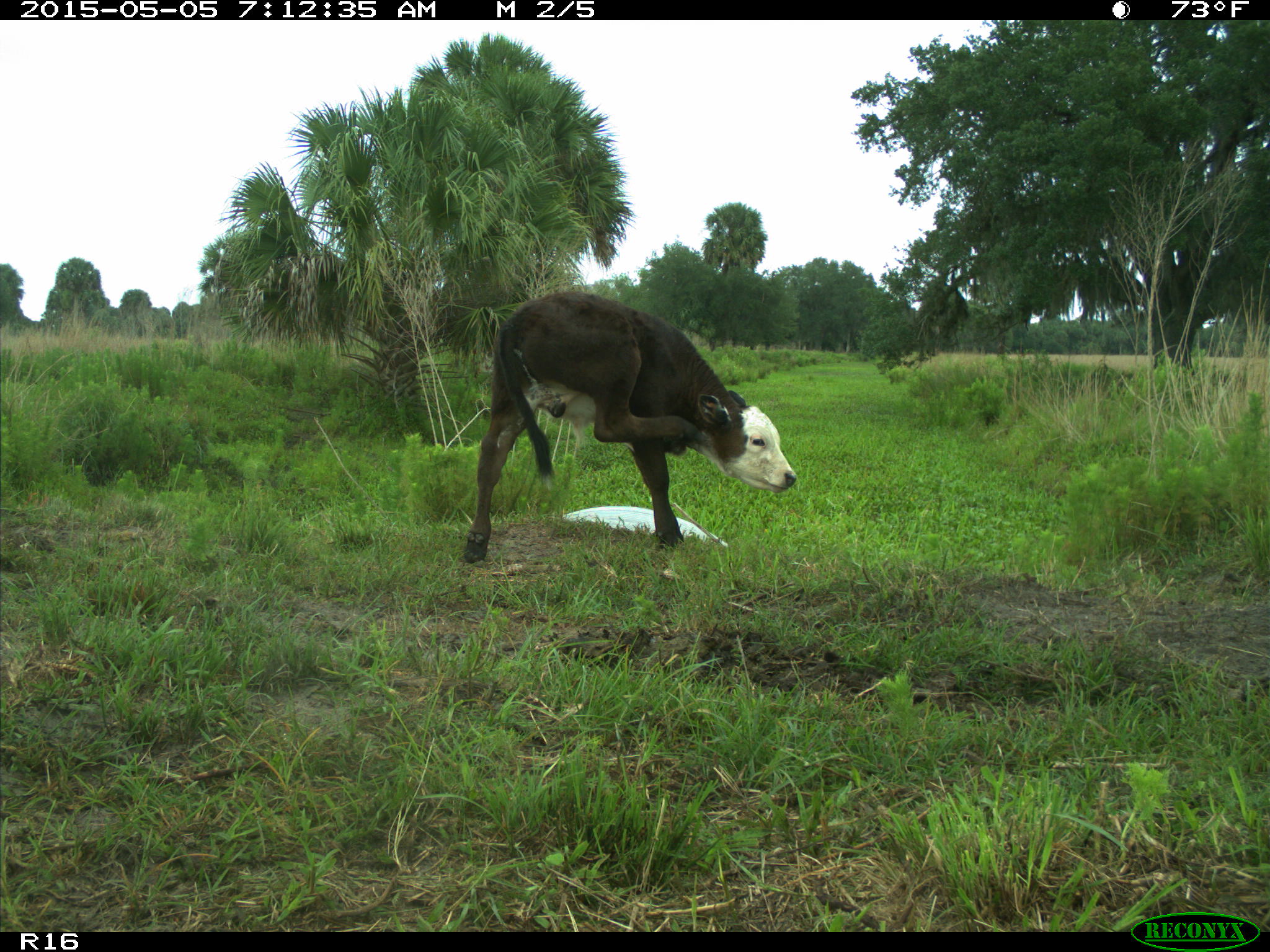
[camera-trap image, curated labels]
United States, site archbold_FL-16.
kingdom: Animalia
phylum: Chordata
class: Mammalia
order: Artiodactyla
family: Bovidae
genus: Bos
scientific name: Bos taurus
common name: domestic cow